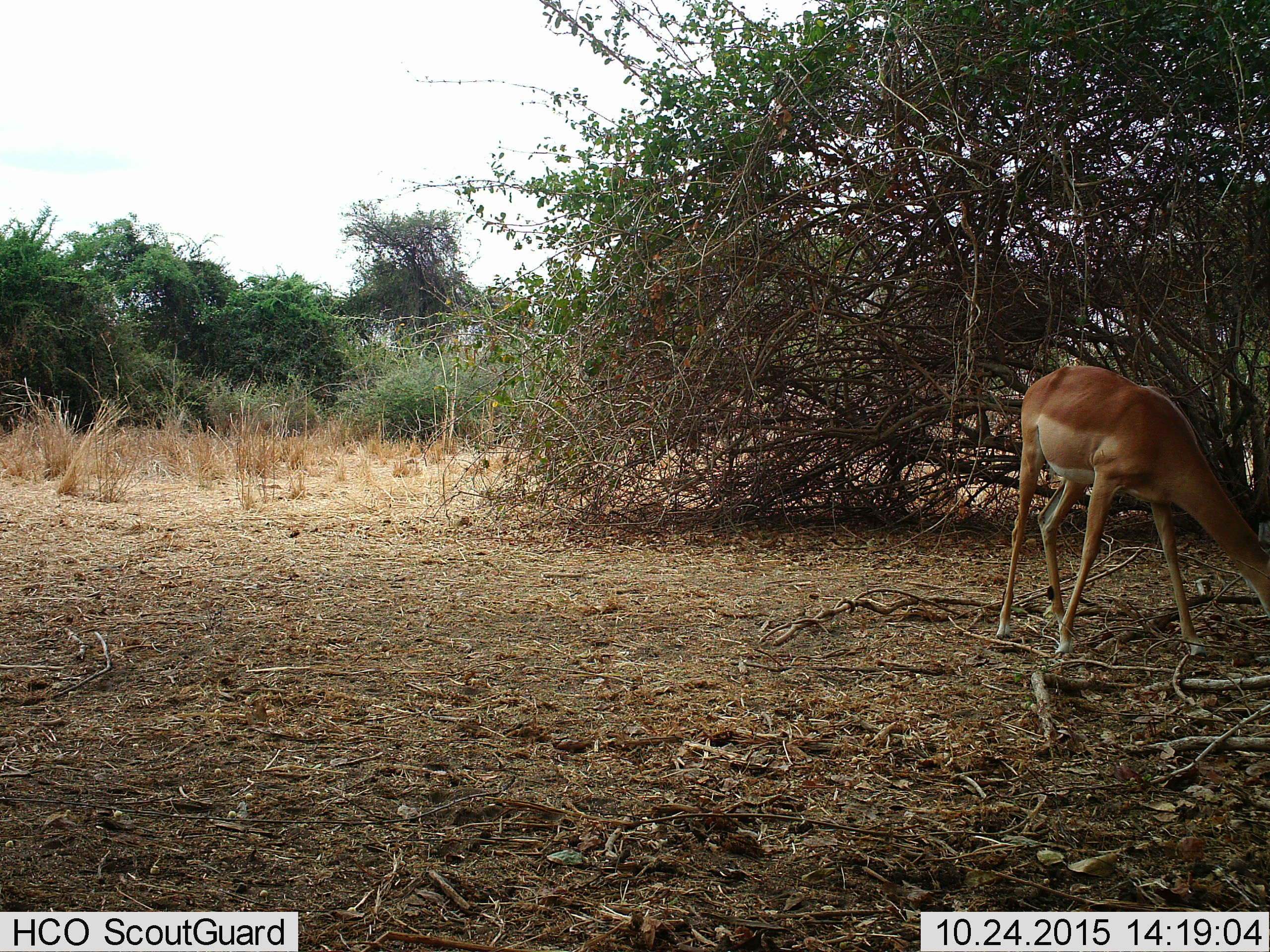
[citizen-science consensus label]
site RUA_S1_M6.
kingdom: Animalia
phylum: Chordata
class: Mammalia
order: Artiodactyla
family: Bovidae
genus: Aepyceros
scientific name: Aepyceros melampus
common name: impala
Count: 1.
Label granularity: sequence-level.